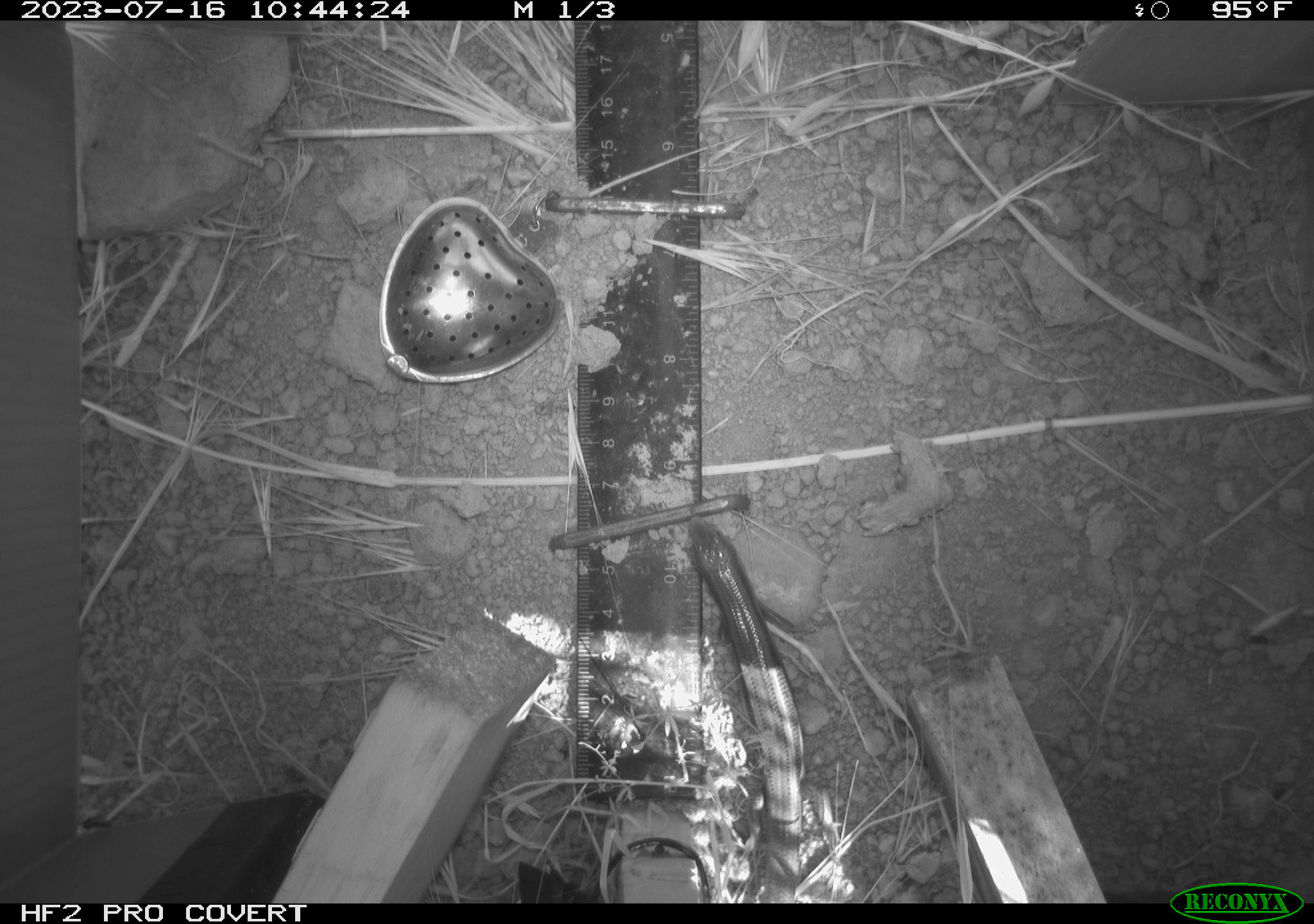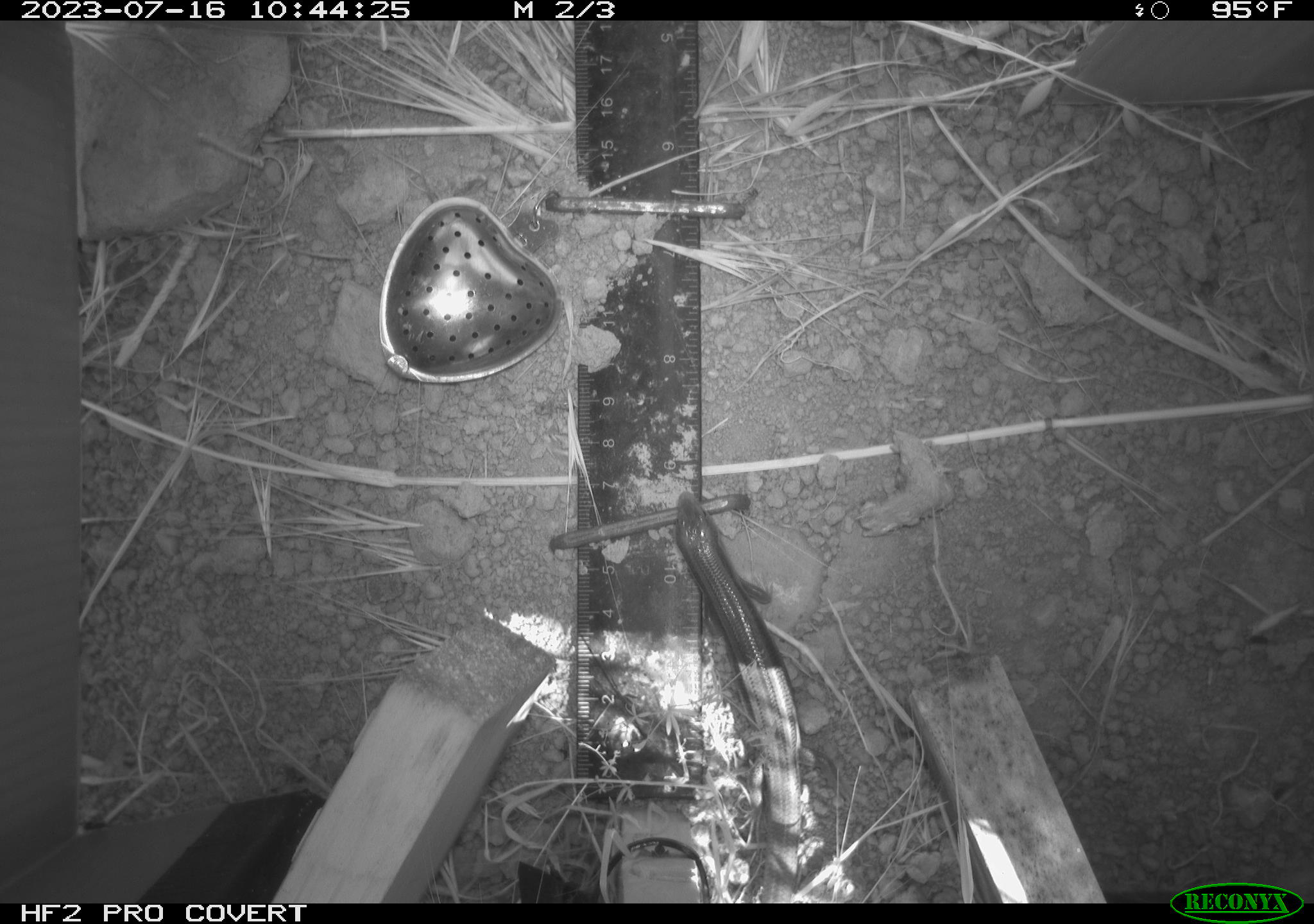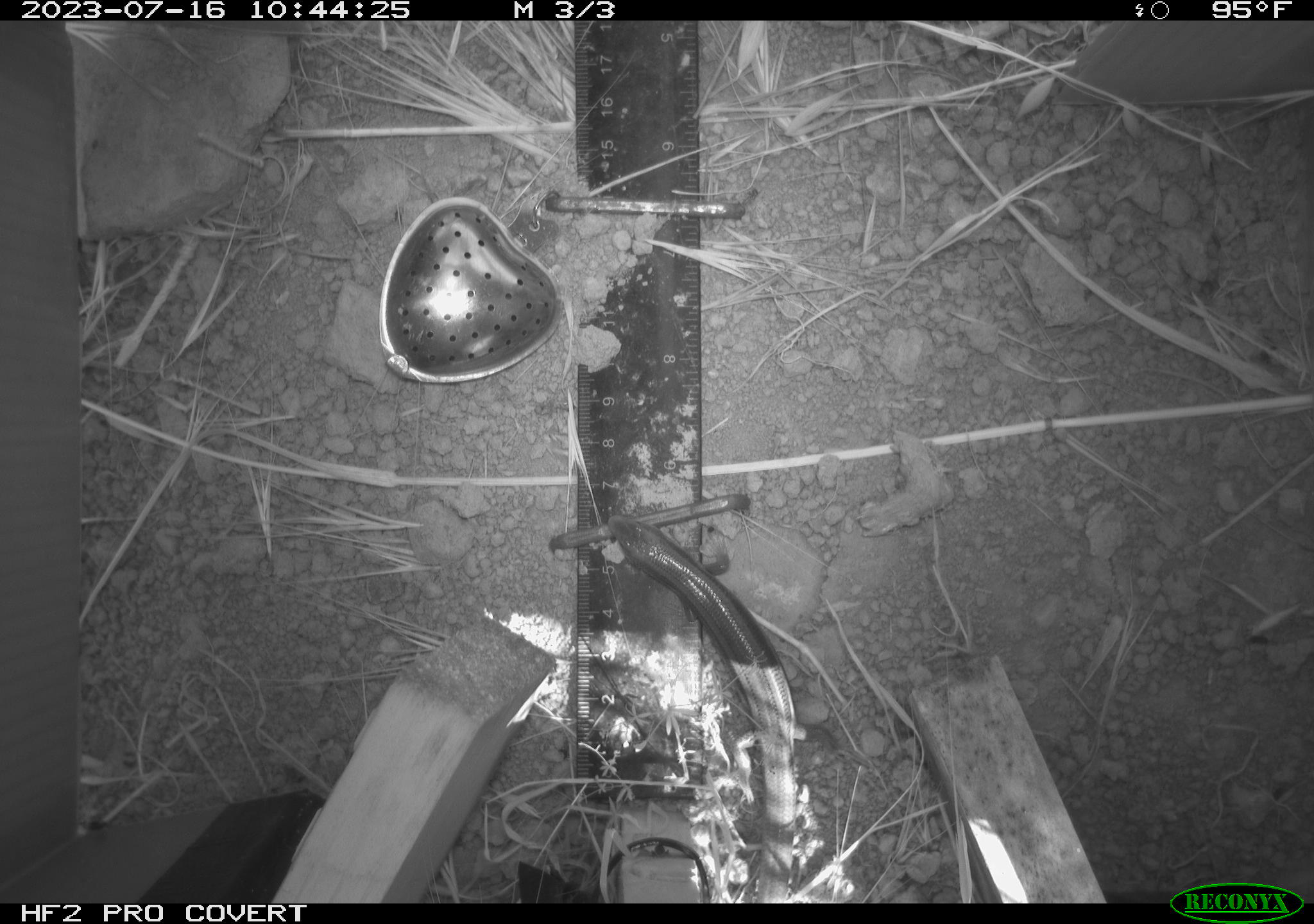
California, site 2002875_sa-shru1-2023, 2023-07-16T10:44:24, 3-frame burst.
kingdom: Animalia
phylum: Chordata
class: Reptilia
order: Squamata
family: Scincidae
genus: Plestiodon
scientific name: Plestiodon skiltonianus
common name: western skink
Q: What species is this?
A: Western skink (Plestiodon skiltonianus).